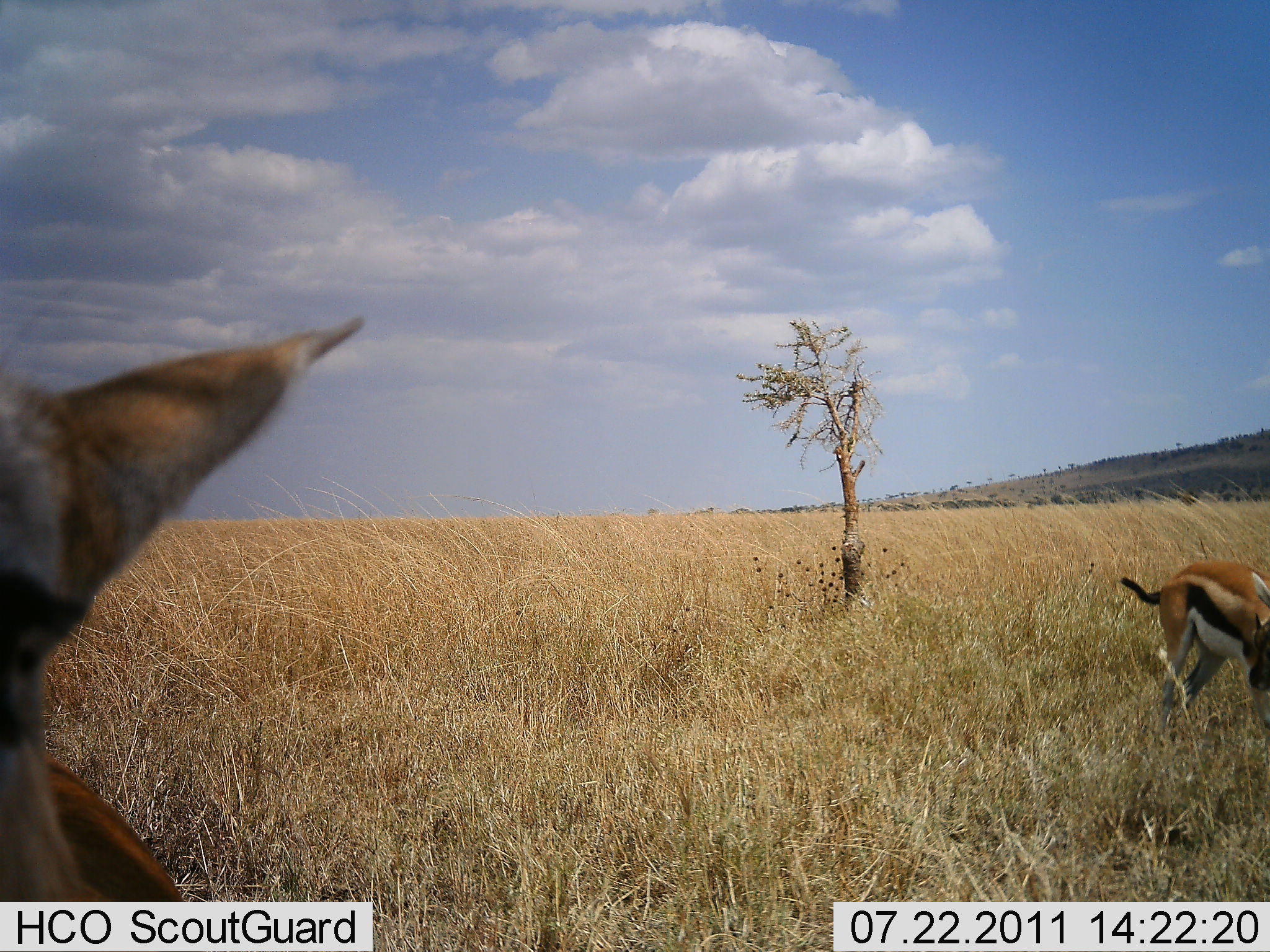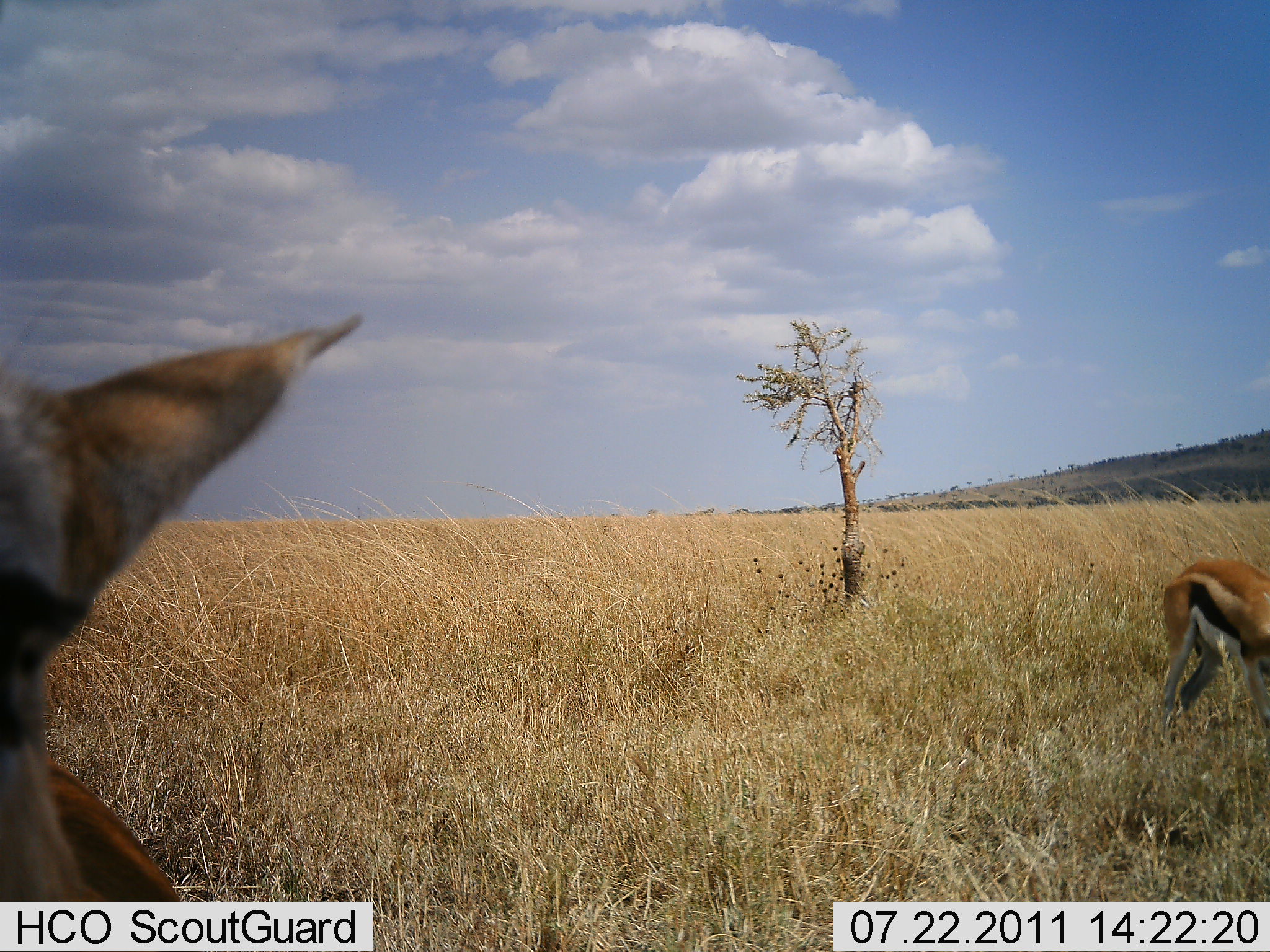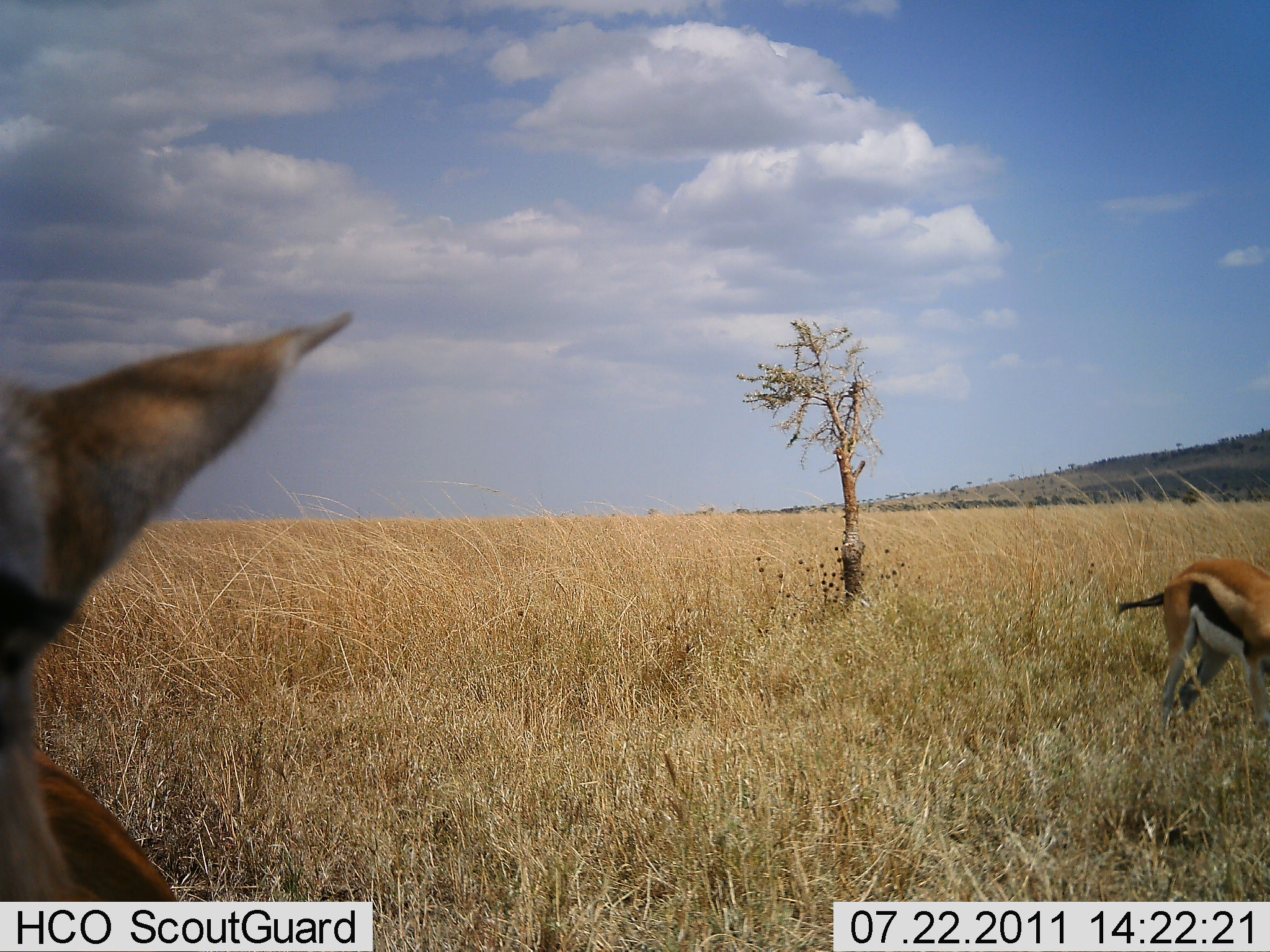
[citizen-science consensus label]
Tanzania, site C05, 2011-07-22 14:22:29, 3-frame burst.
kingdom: Animalia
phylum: Chordata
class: Mammalia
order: Artiodactyla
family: Bovidae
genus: Eudorcas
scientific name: Eudorcas thomsonii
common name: thomson's gazelle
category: gazellethomsons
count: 2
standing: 100%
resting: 0%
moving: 0%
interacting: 9%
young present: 0%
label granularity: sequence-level